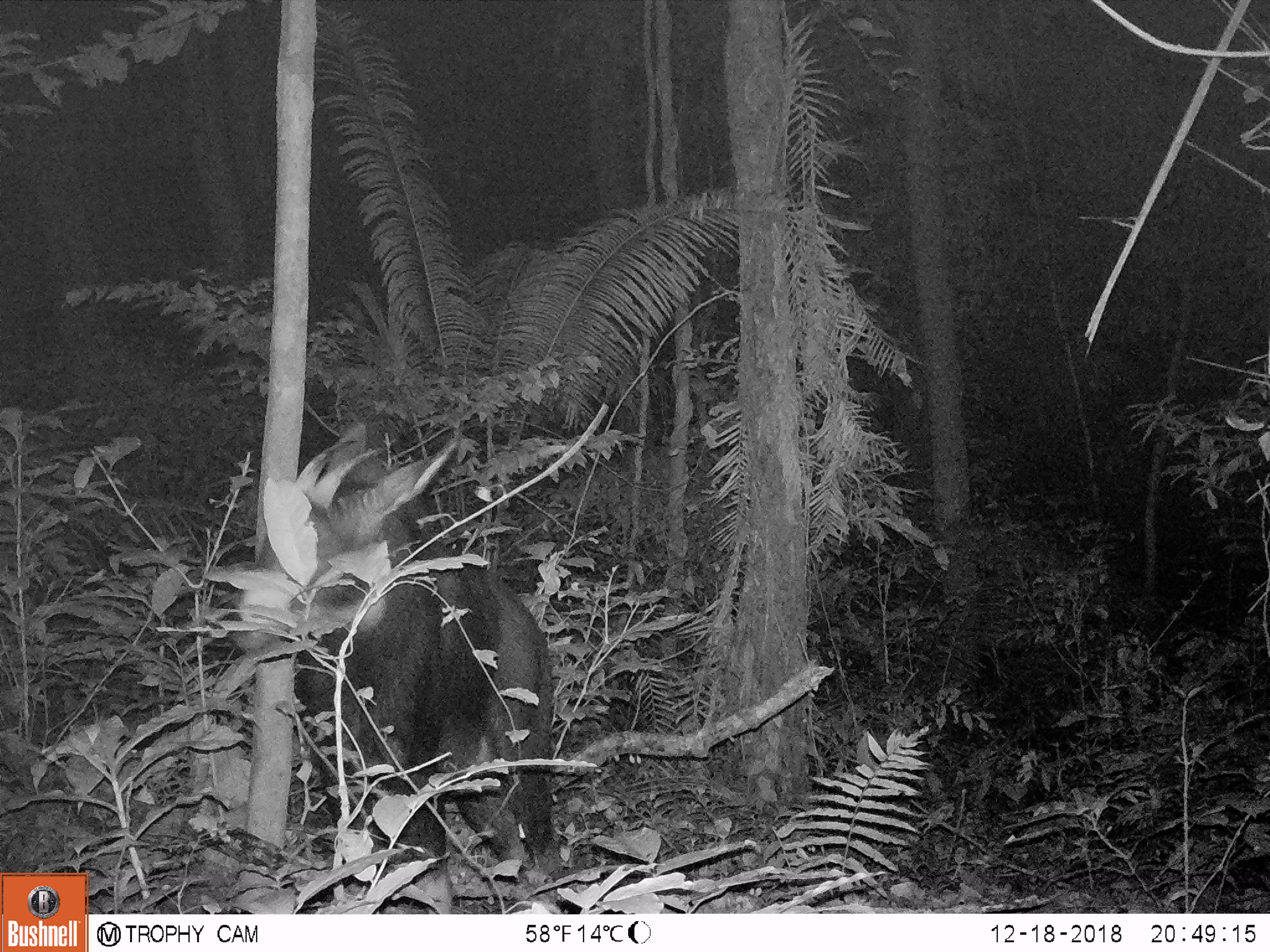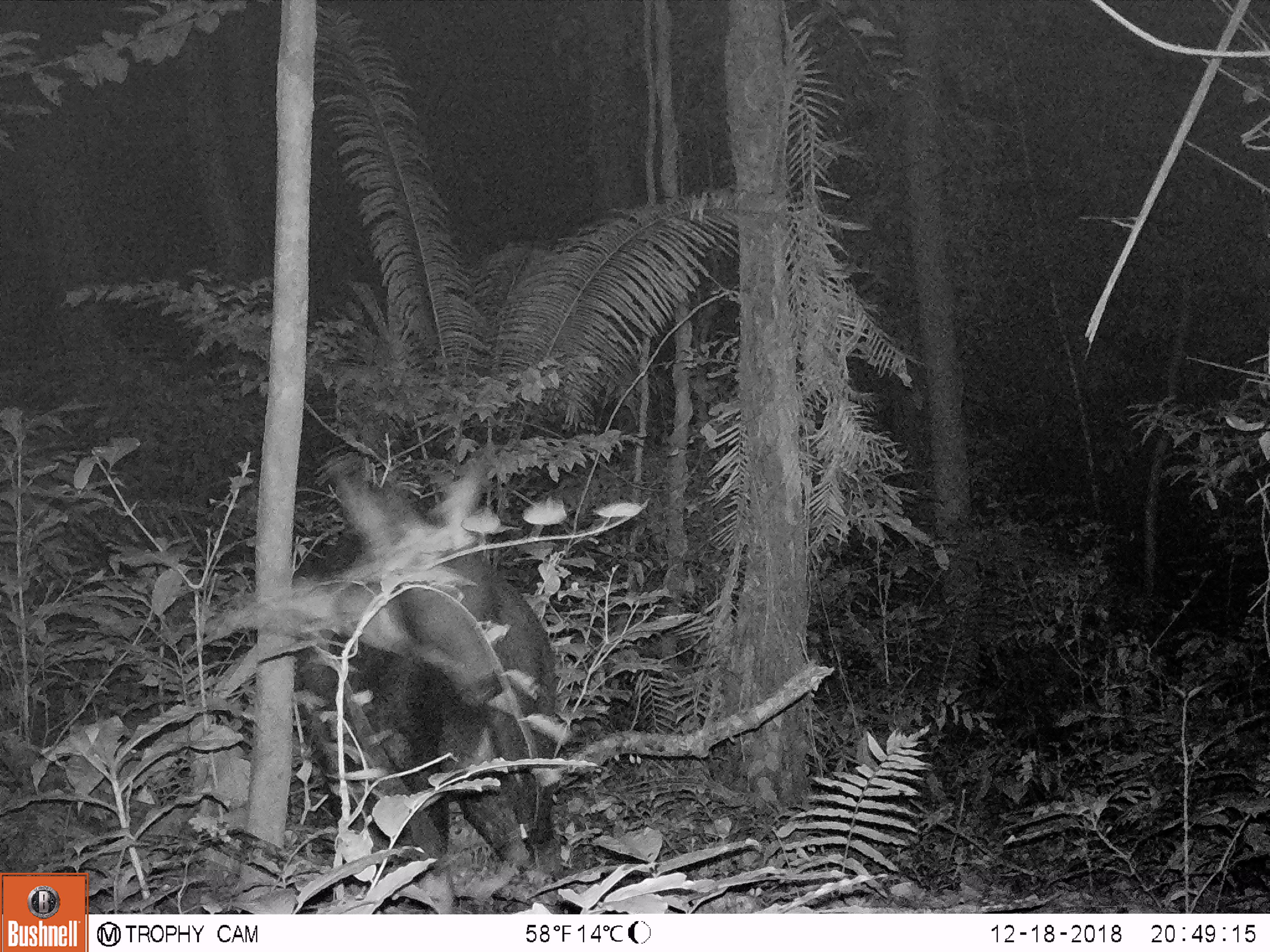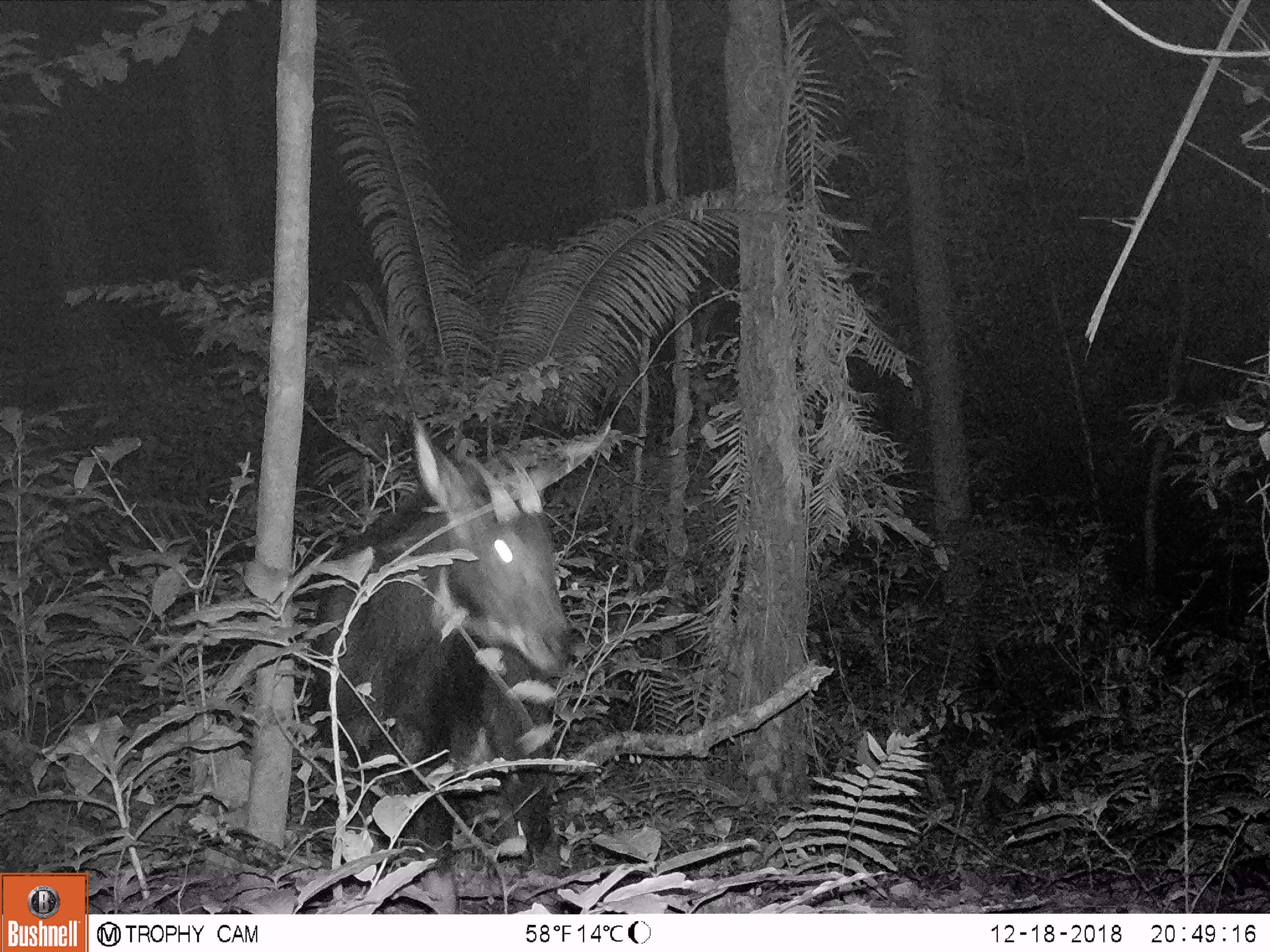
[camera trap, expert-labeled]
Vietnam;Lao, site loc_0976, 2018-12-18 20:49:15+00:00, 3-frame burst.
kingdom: Animalia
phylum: Chordata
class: Mammalia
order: Artiodactyla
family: Bovidae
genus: Capricornis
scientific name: Capricornis sumatraensis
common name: chinese serow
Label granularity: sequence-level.